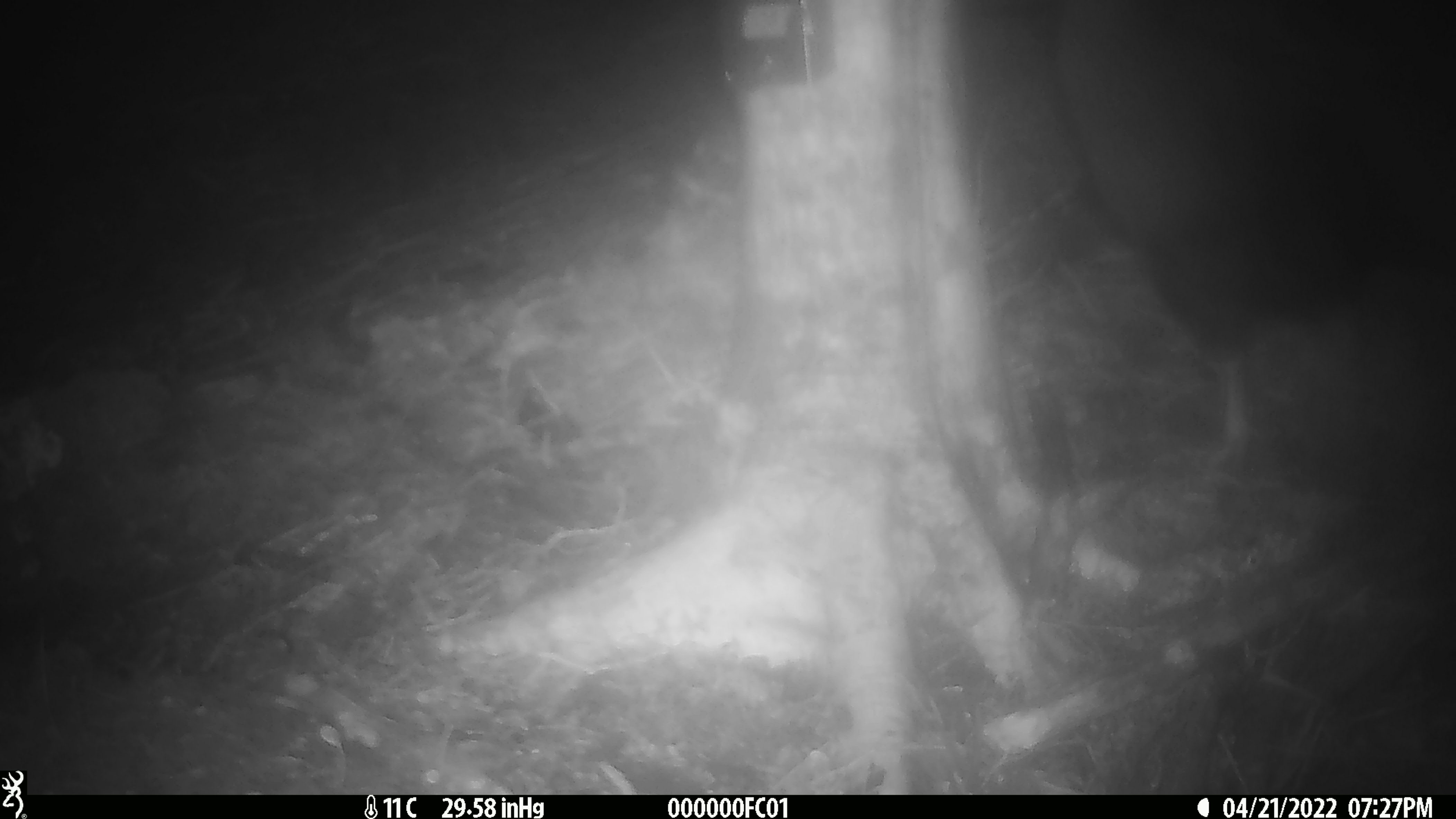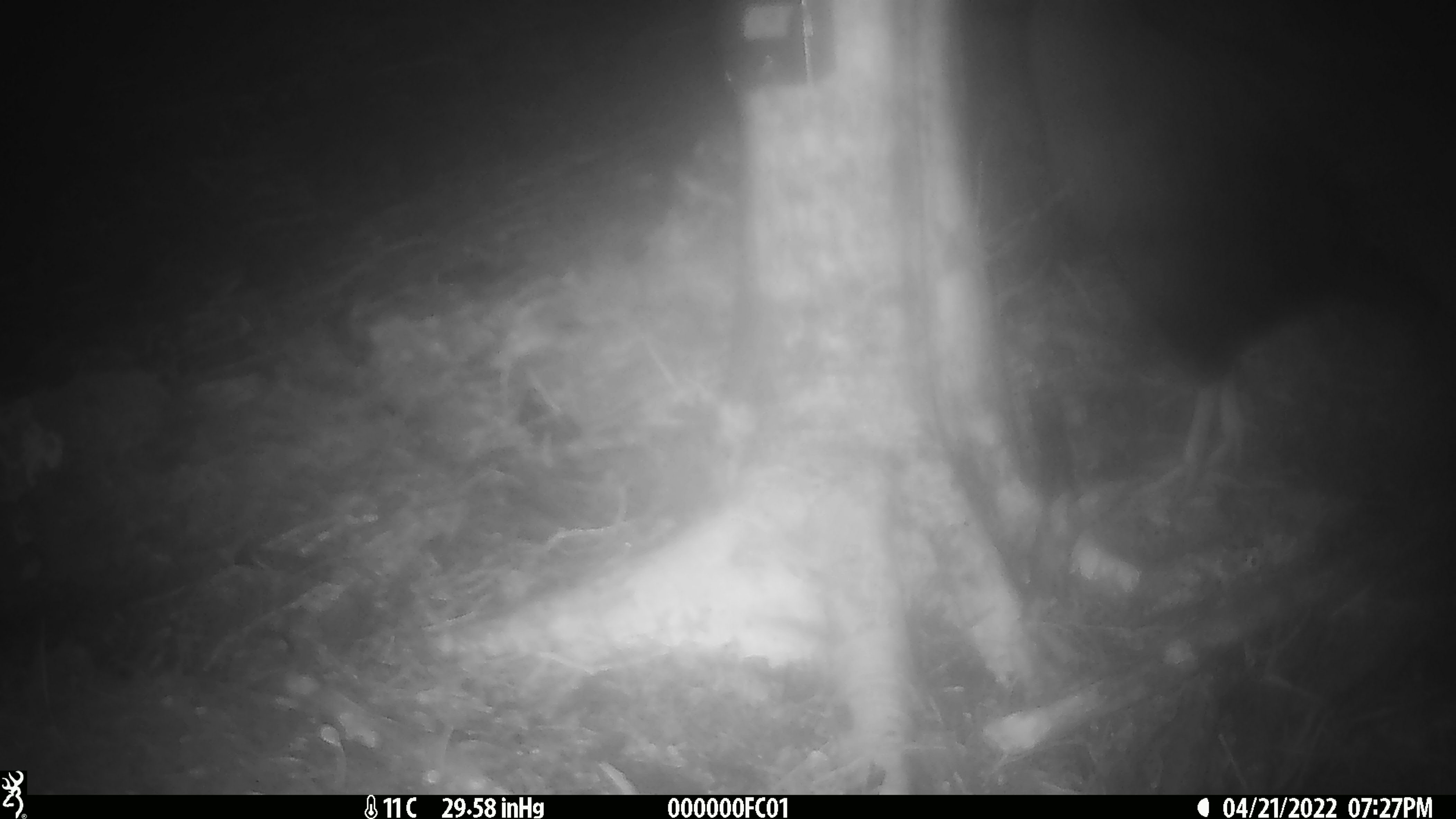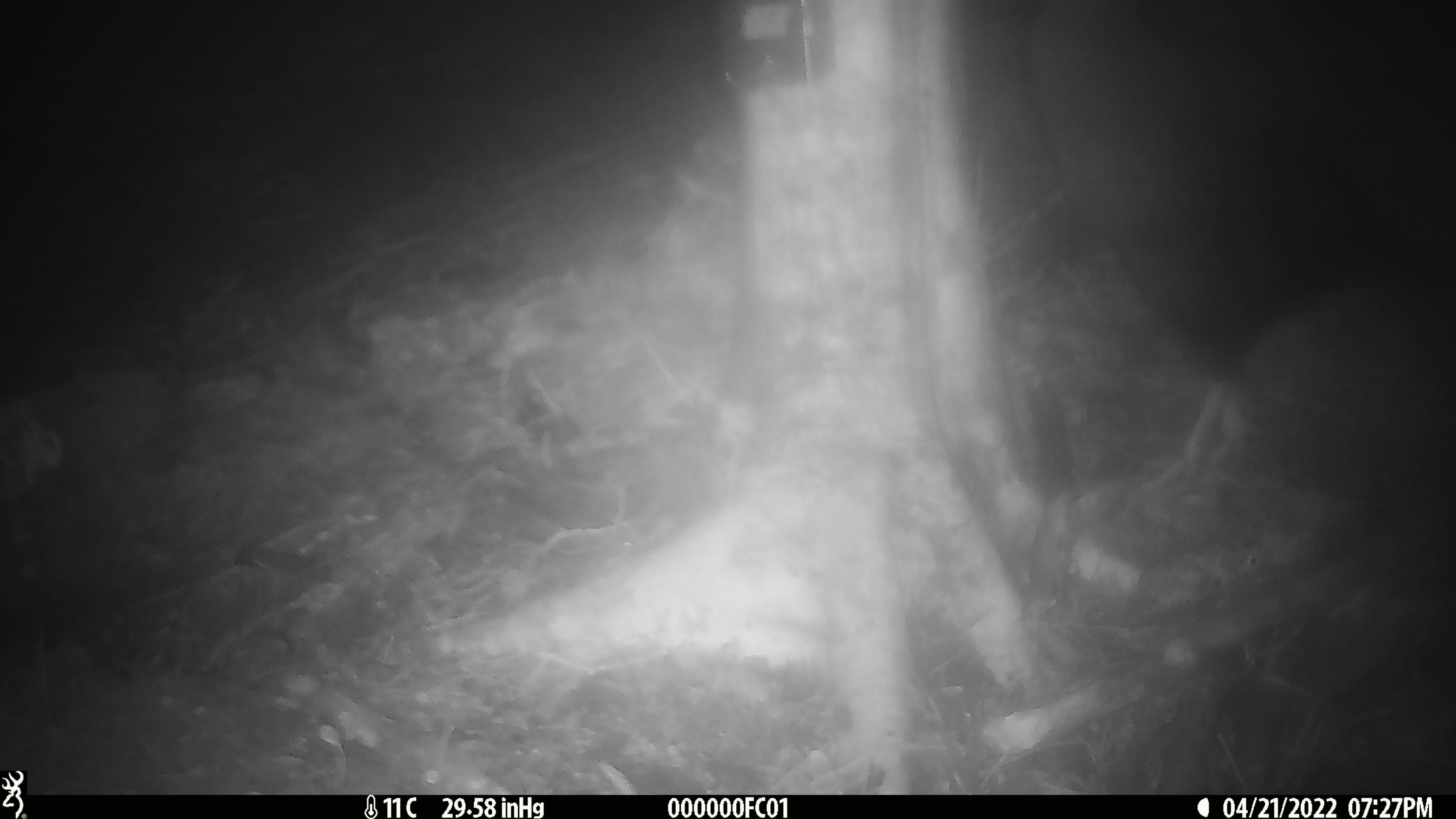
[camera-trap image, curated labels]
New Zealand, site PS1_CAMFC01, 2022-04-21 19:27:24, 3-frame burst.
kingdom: Animalia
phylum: Chordata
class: Aves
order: Gruiformes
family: Rallidae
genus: Gallirallus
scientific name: Gallirallus australis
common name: weka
Weka (Gallirallus australis).